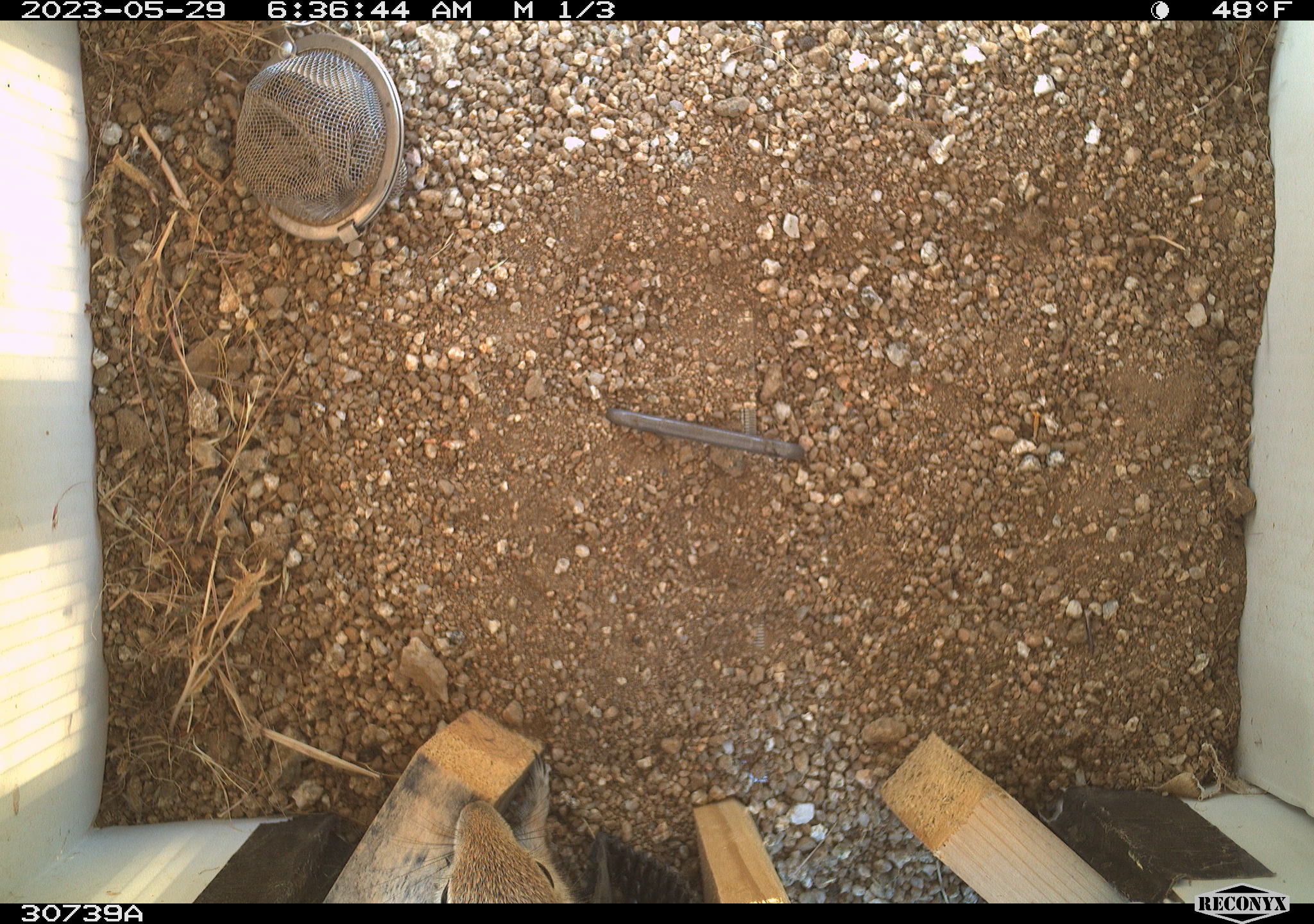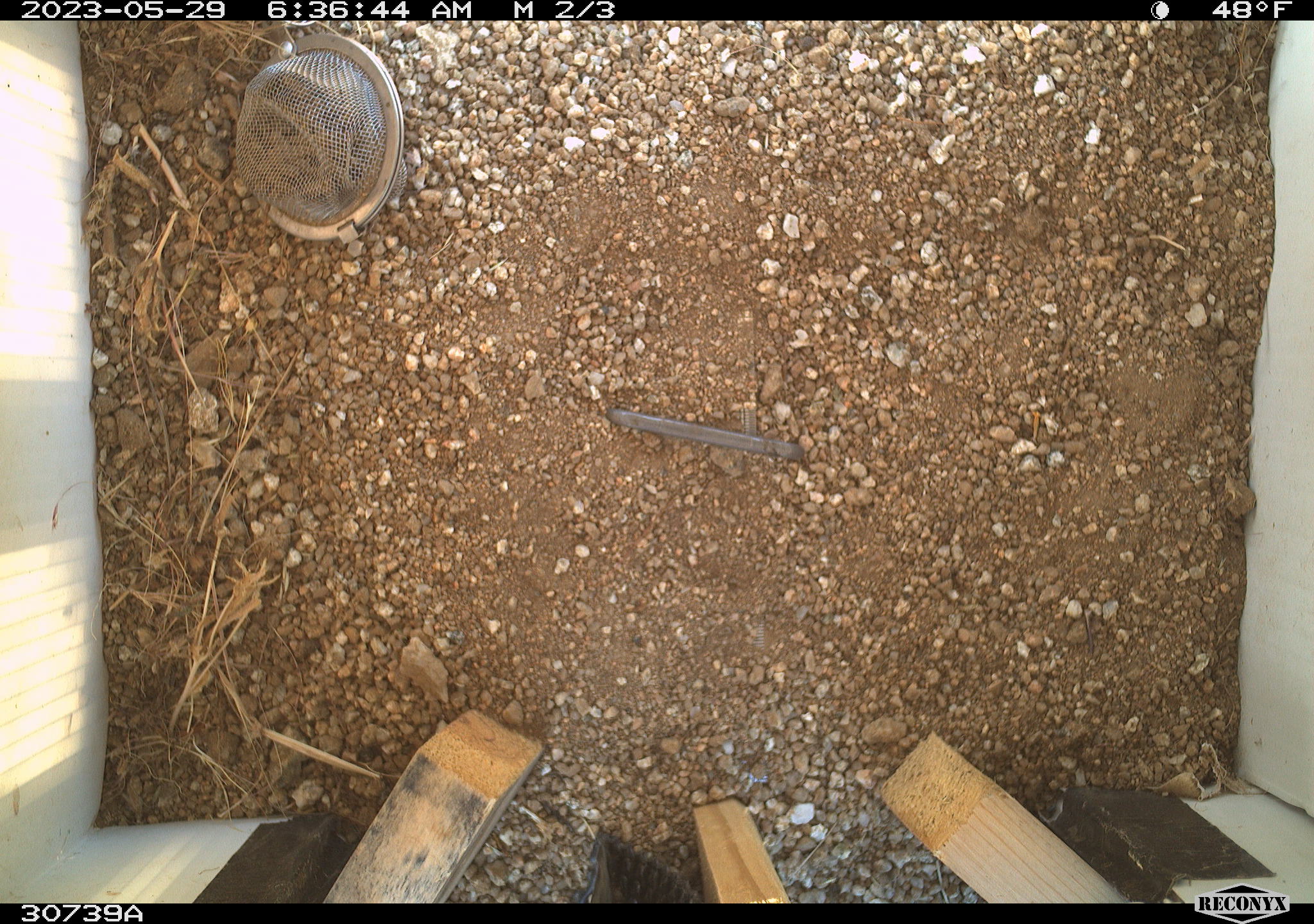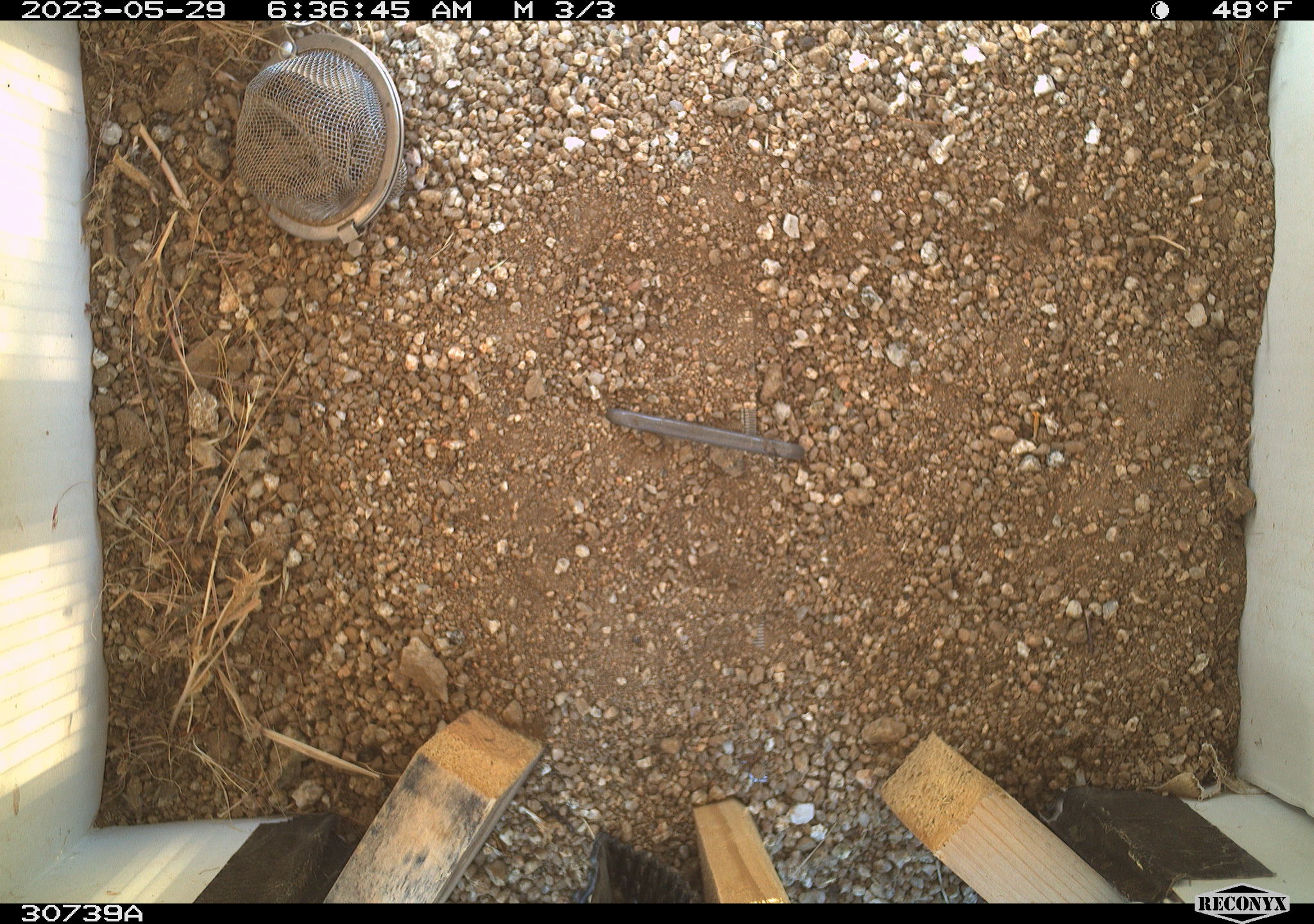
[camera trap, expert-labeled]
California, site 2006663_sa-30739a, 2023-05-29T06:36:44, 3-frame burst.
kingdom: Animalia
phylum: Chordata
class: Mammalia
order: Rodentia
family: Sciuridae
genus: Ammospermophilus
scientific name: Ammospermophilus leucurus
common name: white-tailed antelope squirrel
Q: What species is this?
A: White-tailed antelope squirrel (Ammospermophilus leucurus).